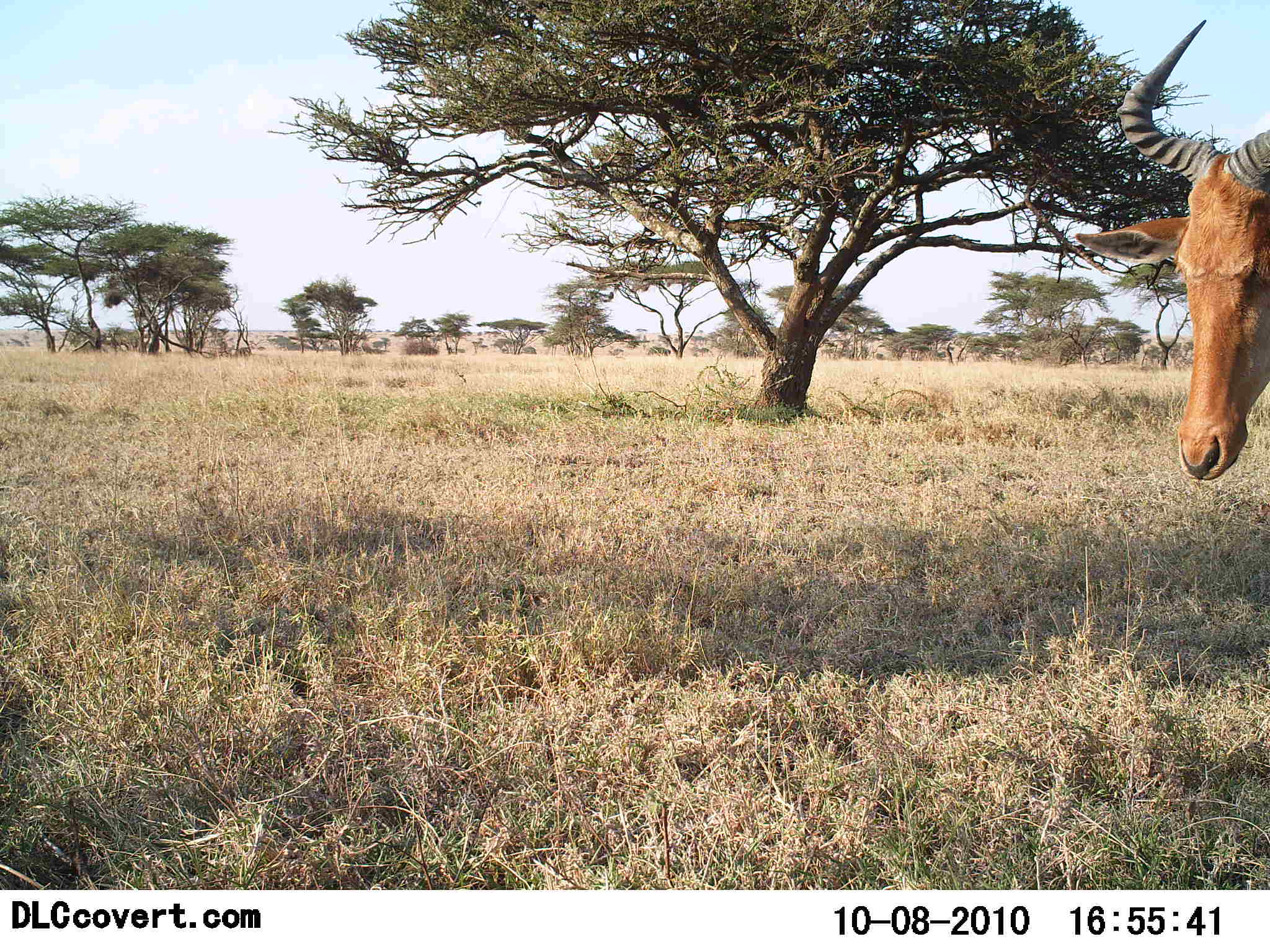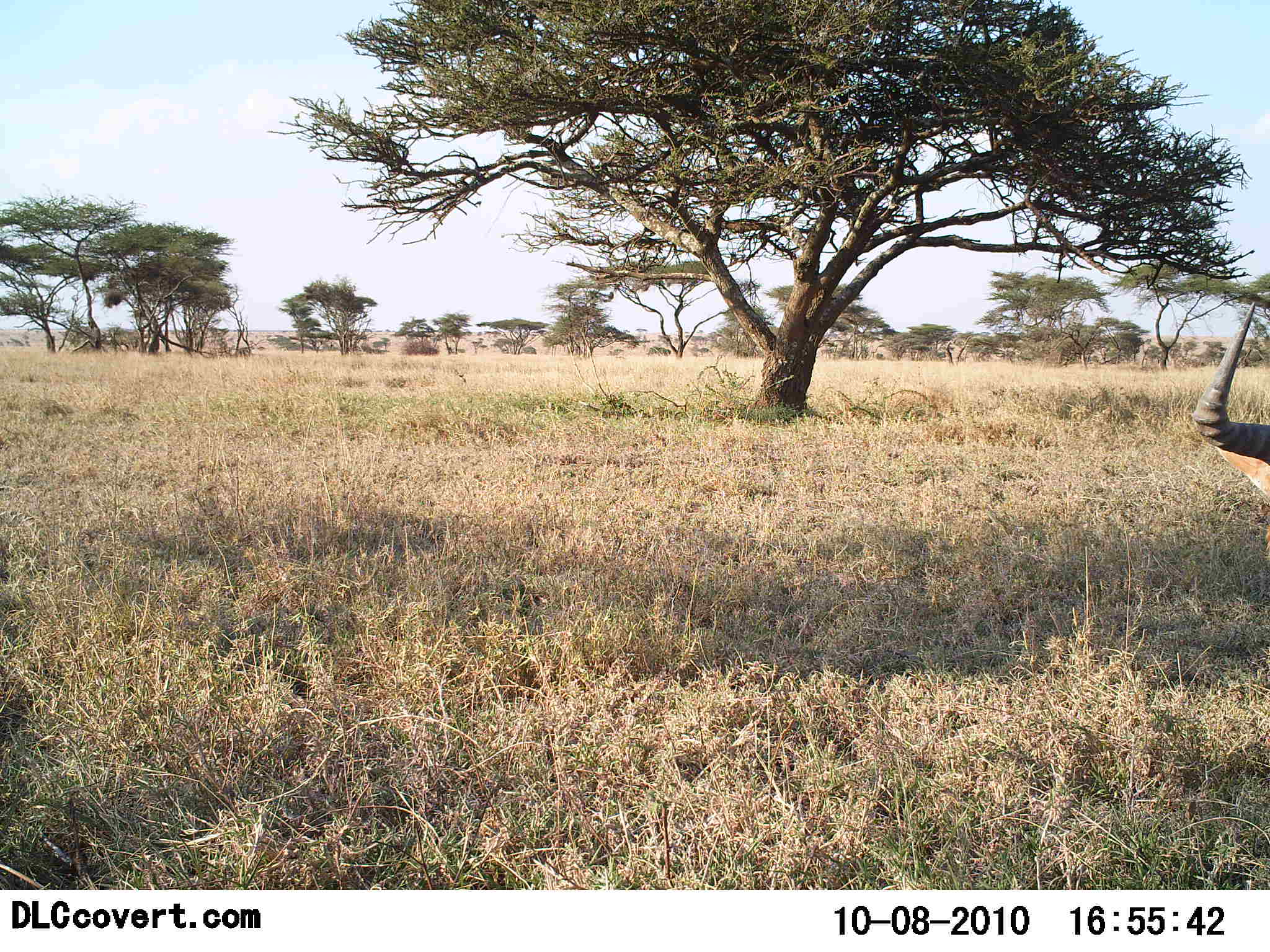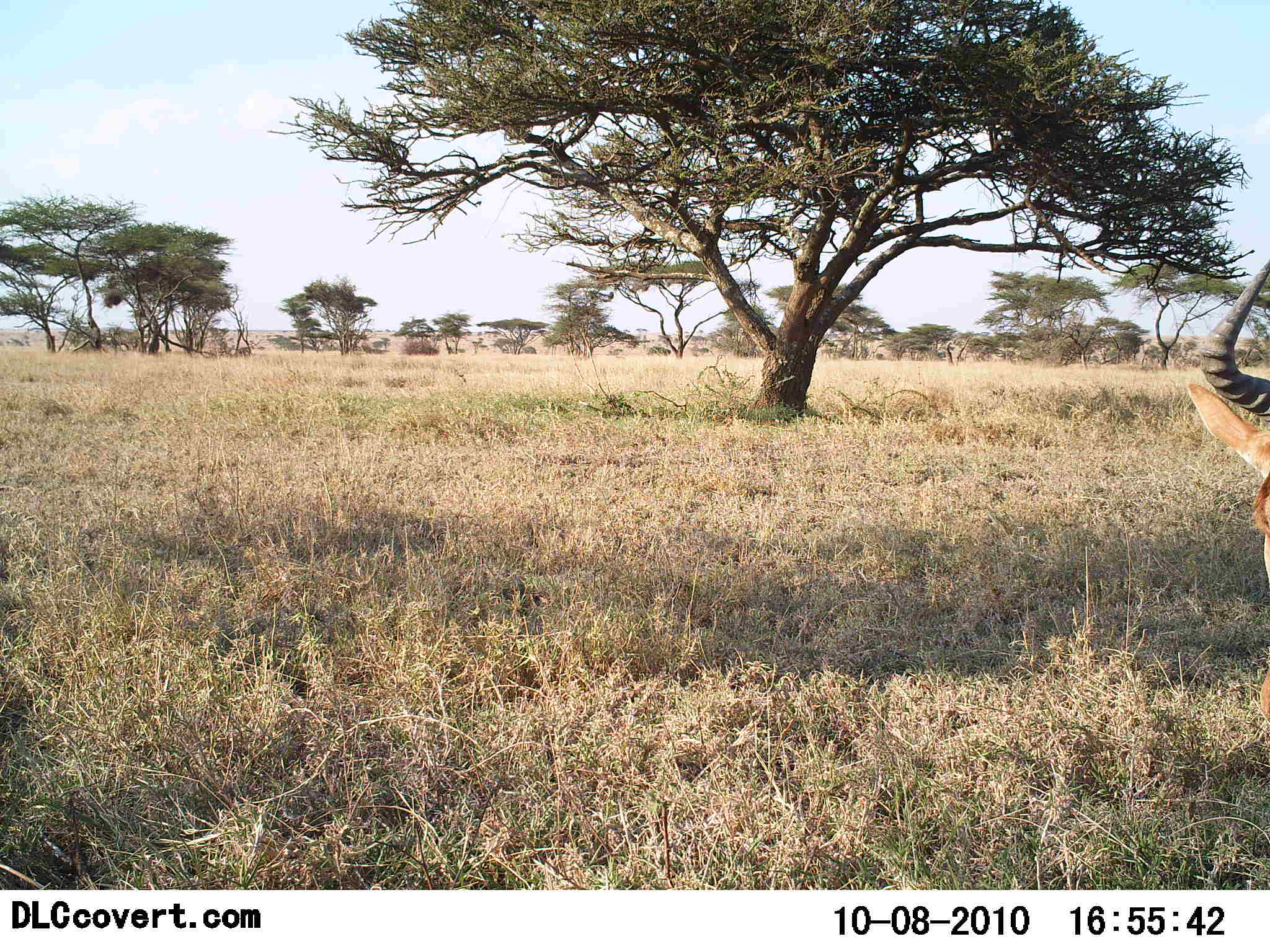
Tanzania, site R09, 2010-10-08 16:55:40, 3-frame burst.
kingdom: Animalia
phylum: Chordata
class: Mammalia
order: Artiodactyla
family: Bovidae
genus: Alcelaphus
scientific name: Alcelaphus buselaphus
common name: hartebeest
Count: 1.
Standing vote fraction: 72%.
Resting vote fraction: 0%.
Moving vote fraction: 11%.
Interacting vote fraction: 0%.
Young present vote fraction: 0%.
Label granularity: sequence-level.